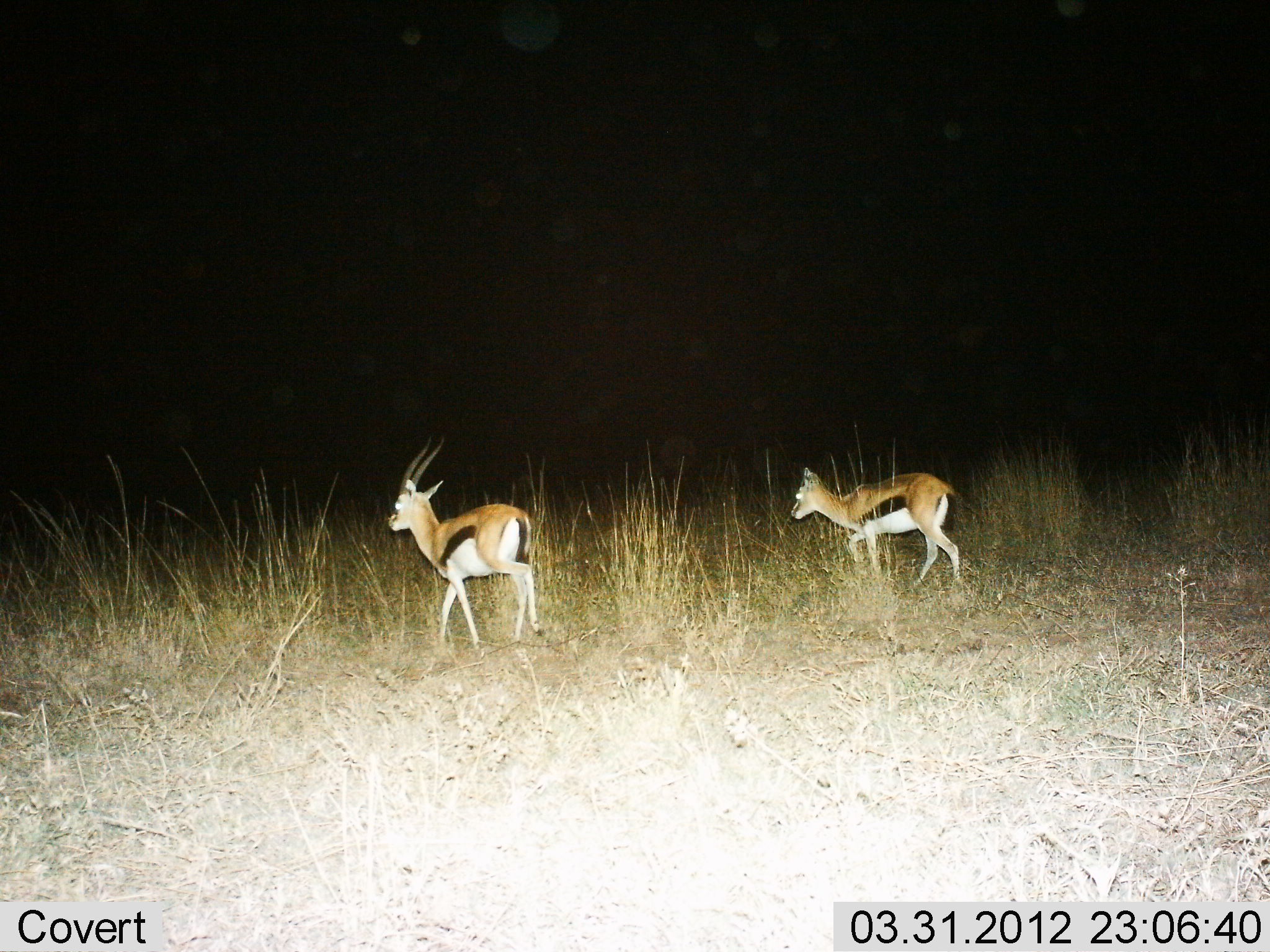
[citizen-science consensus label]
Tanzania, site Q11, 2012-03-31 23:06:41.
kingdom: Animalia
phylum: Chordata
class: Mammalia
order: Artiodactyla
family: Bovidae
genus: Eudorcas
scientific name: Eudorcas thomsonii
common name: thomson's gazelle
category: gazellethomsons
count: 2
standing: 0%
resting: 0%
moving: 100%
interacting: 0%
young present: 10%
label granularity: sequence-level